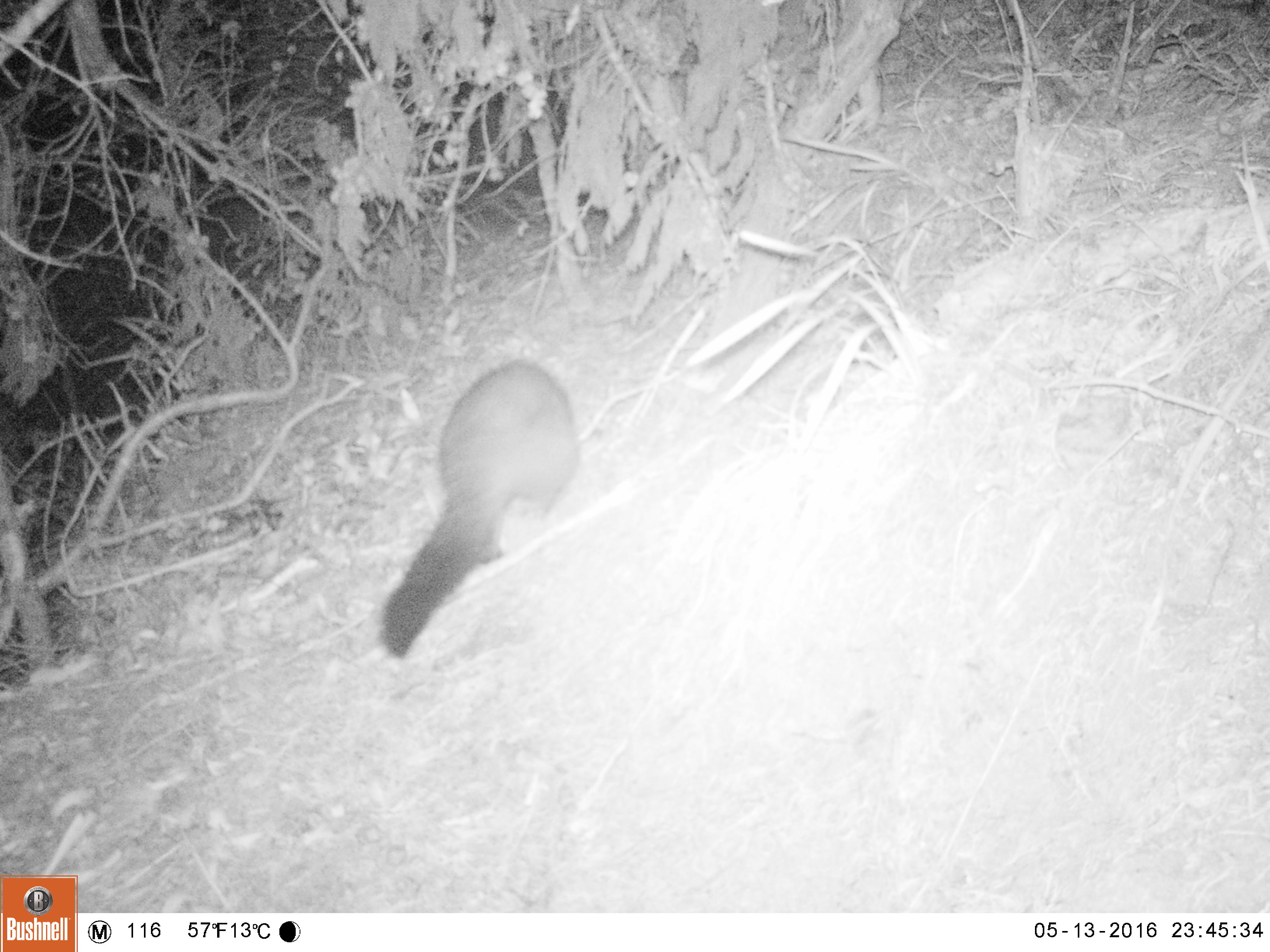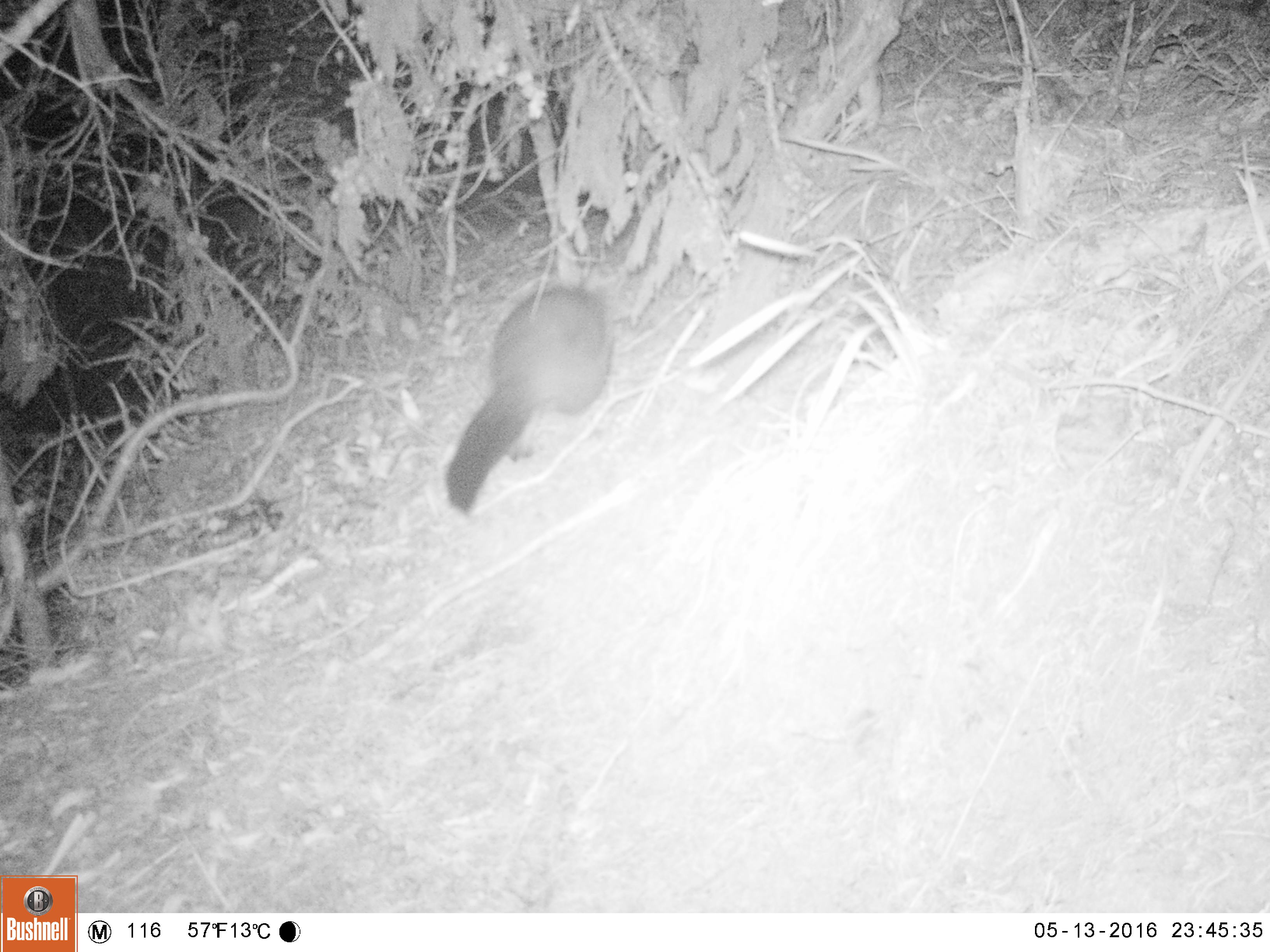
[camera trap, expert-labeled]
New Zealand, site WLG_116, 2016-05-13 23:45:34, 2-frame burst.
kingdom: Animalia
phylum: Chordata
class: Mammalia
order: Diprotodontia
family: Phalangeridae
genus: Trichosurus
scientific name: Trichosurus vulpecula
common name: common brushtail possum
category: possum